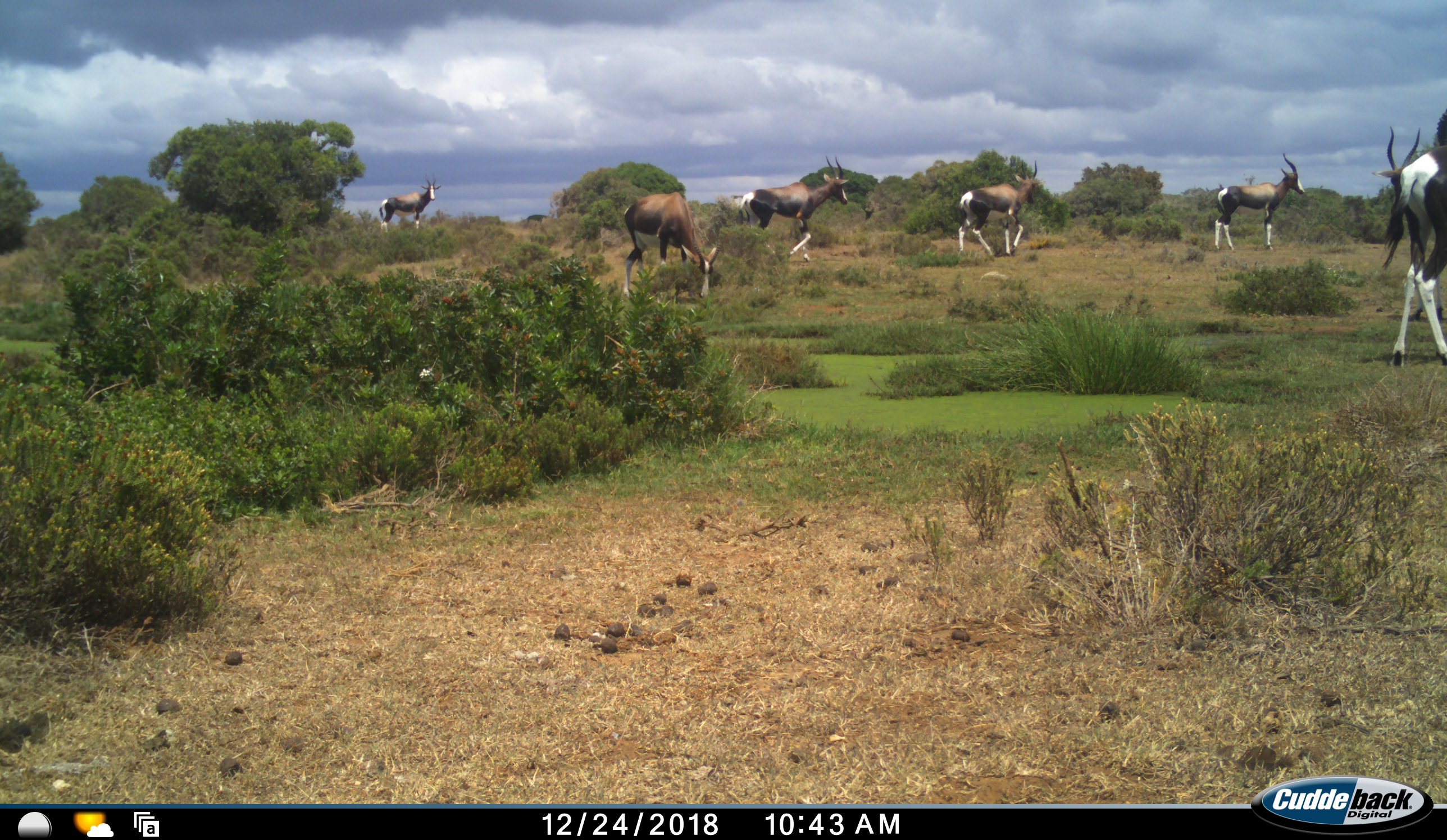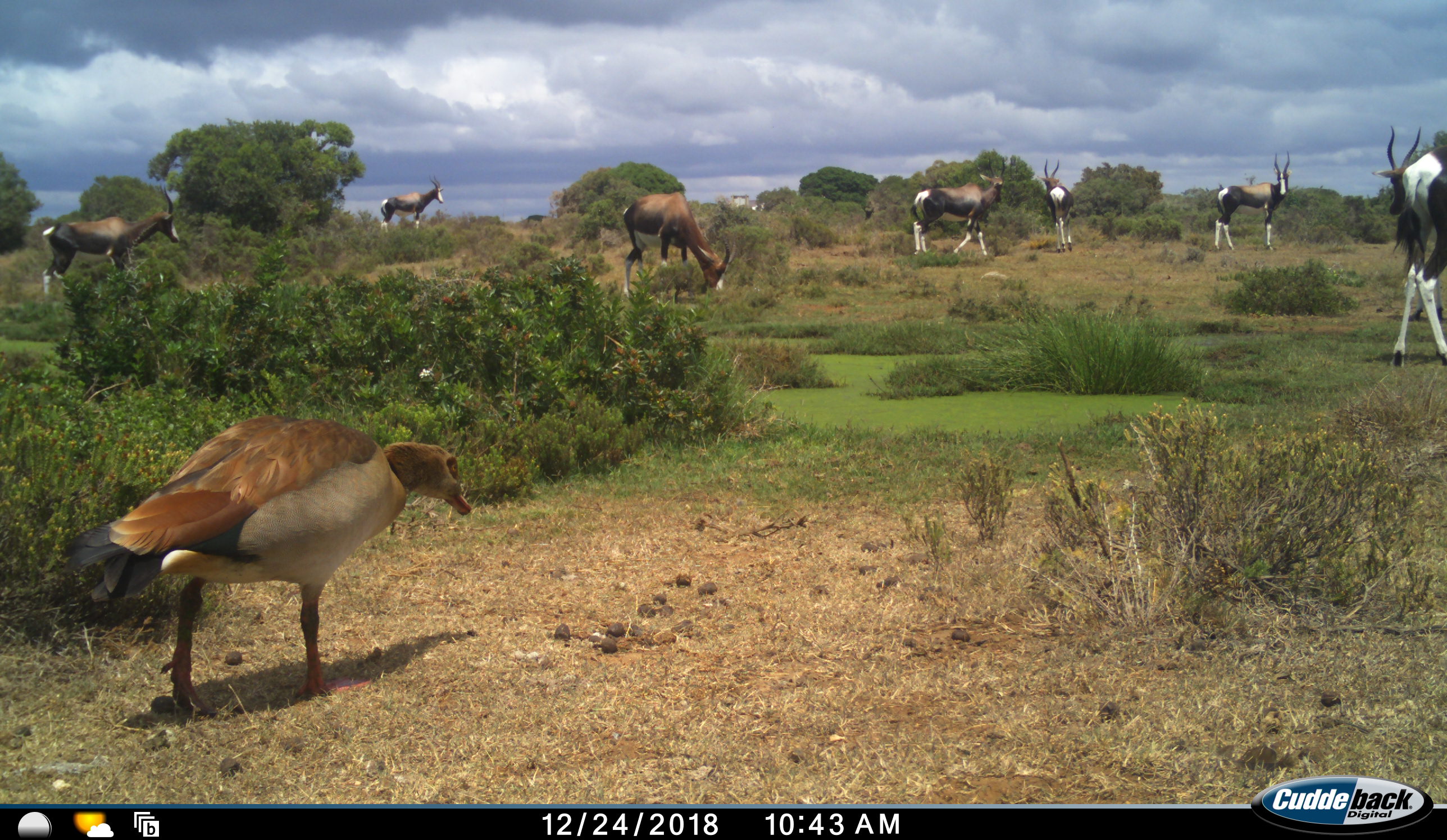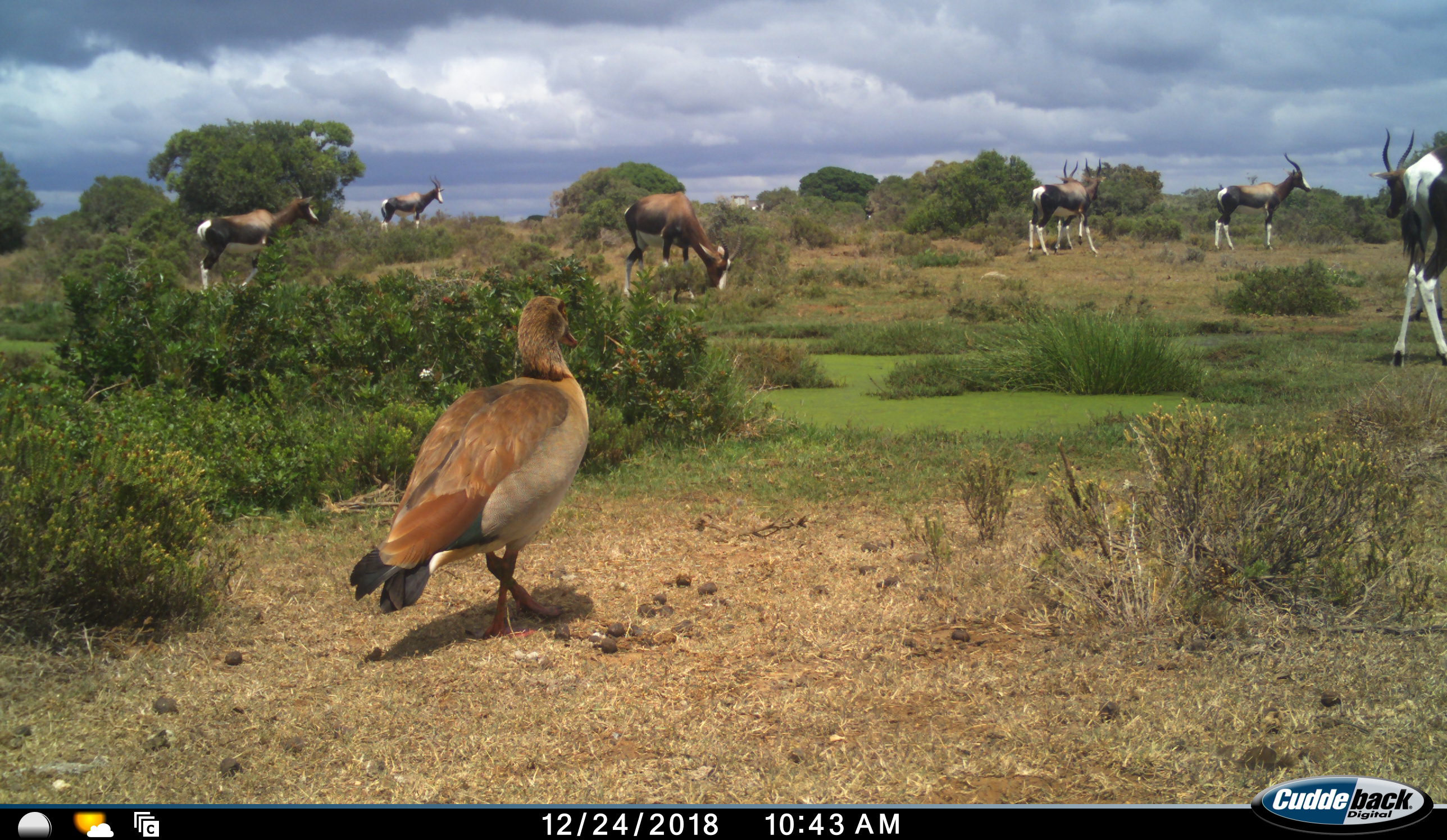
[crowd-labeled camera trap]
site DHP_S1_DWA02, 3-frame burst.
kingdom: Animalia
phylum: Chordata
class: Aves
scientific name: Aves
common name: bird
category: birdother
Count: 1.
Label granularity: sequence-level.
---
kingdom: Animalia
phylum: Chordata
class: Mammalia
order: Artiodactyla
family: Bovidae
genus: Damaliscus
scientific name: Damaliscus pygargus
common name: bontebok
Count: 8.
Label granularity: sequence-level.